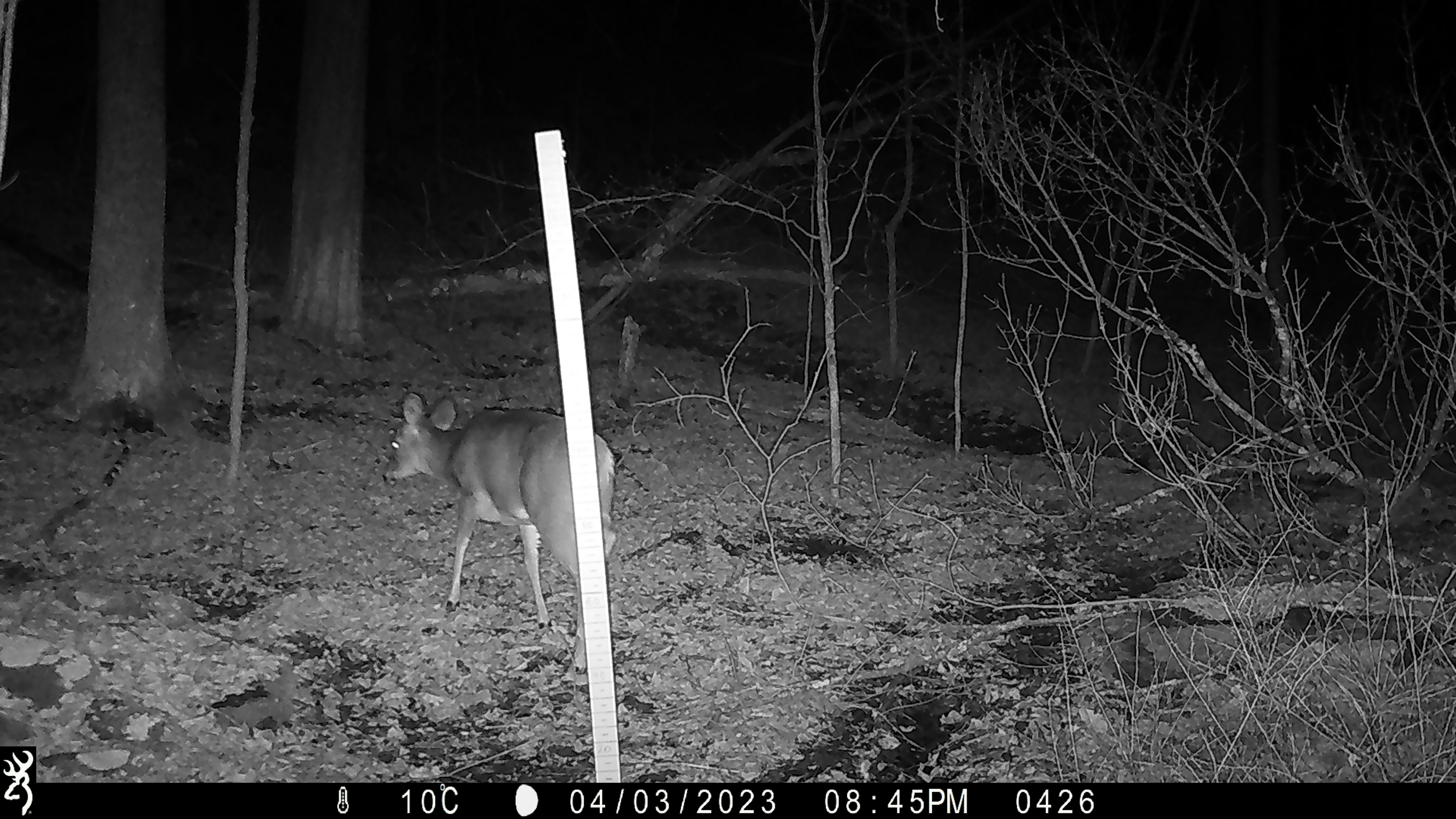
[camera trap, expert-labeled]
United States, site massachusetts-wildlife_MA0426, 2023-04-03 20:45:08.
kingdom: Animalia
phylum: Chordata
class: Mammalia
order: Artiodactyla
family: Cervidae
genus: Odocoileus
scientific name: Odocoileus virginianus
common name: white-tailed deer